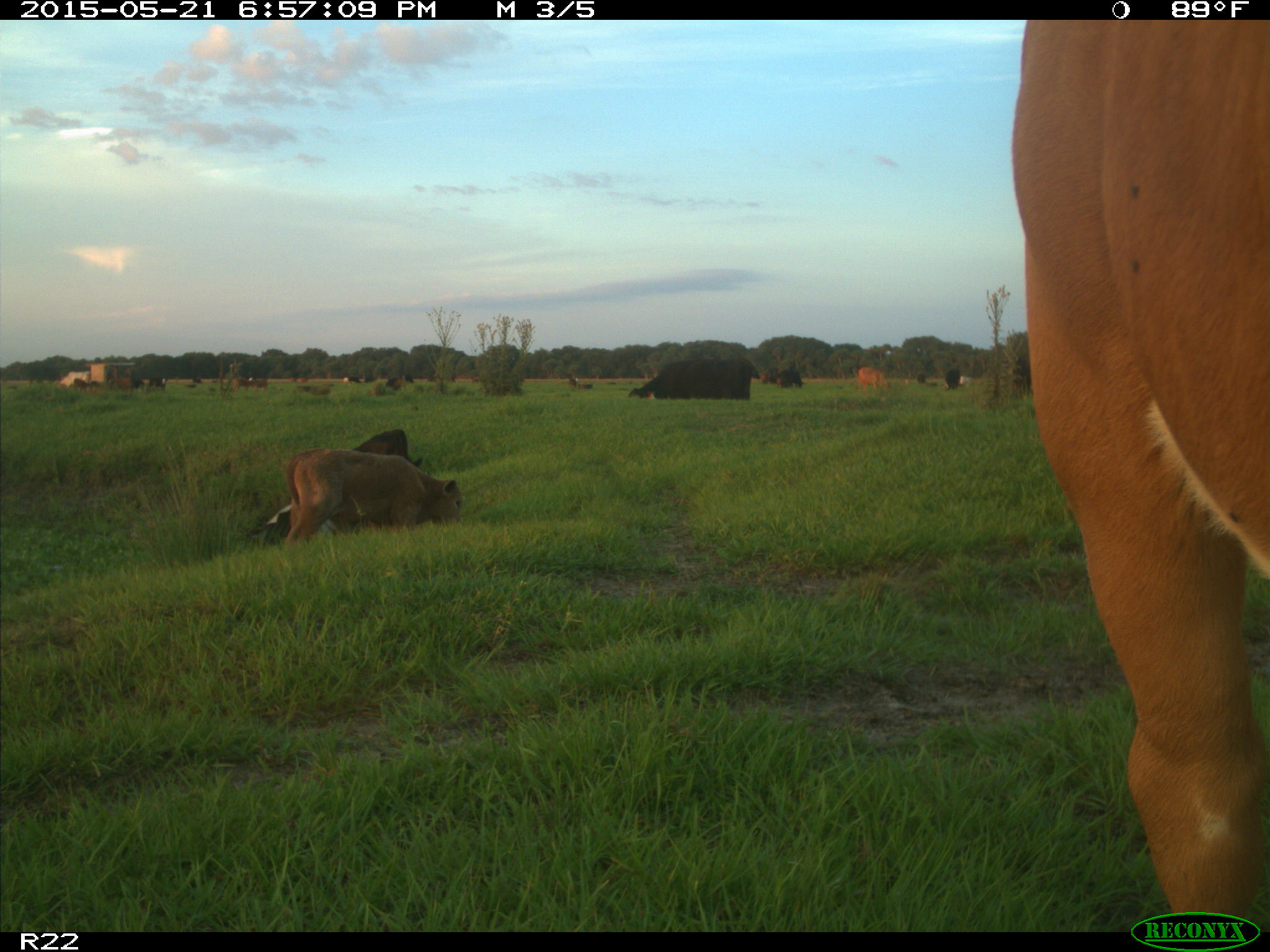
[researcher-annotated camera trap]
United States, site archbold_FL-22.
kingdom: Animalia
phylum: Chordata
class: Mammalia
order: Artiodactyla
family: Bovidae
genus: Bos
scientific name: Bos taurus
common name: domestic cow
Bos taurus (domestic cow).